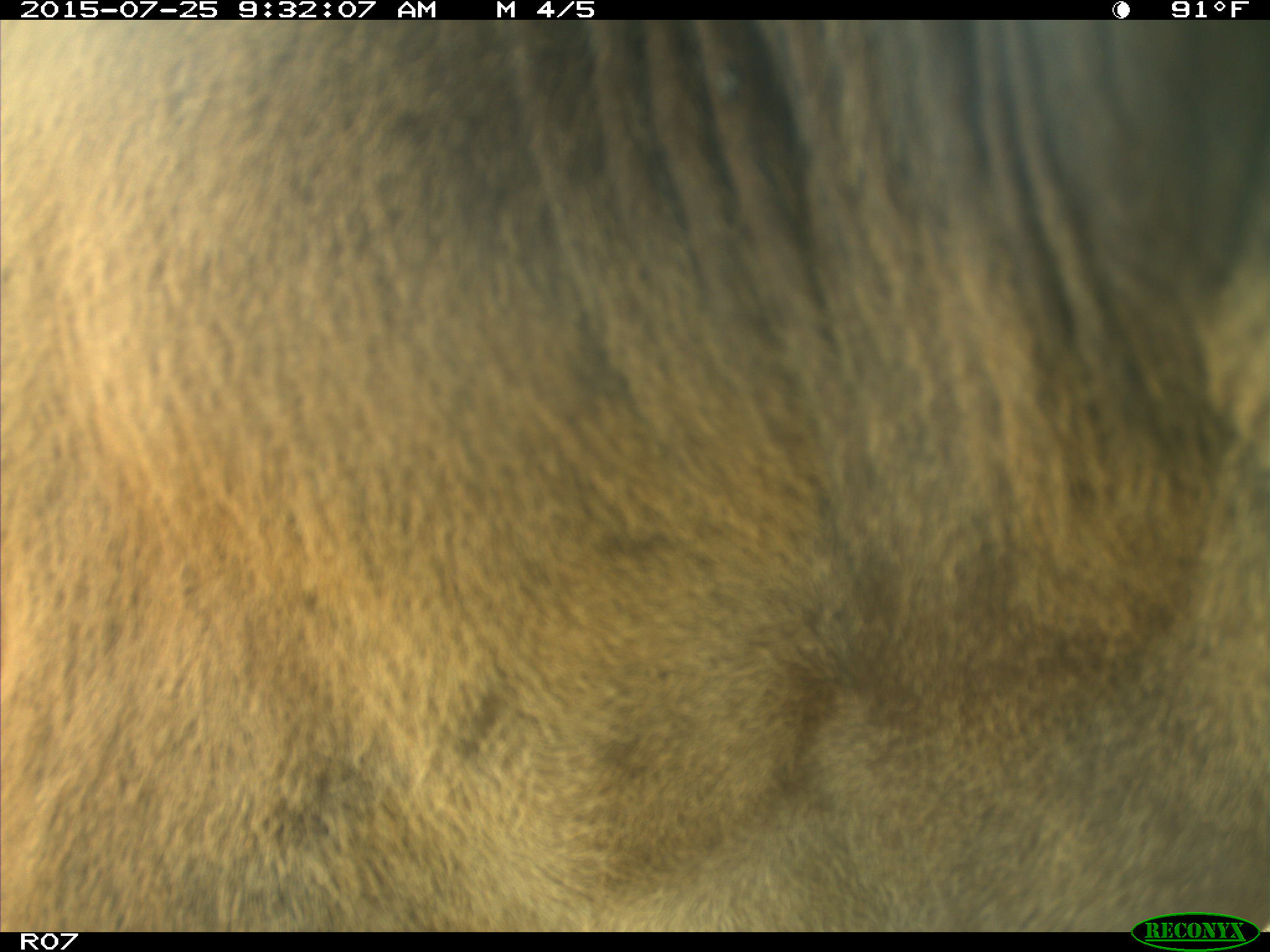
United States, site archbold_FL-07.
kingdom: Animalia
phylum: Chordata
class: Mammalia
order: Artiodactyla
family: Bovidae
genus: Bos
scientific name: Bos taurus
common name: domestic cow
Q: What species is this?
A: Bos taurus (domestic cow).